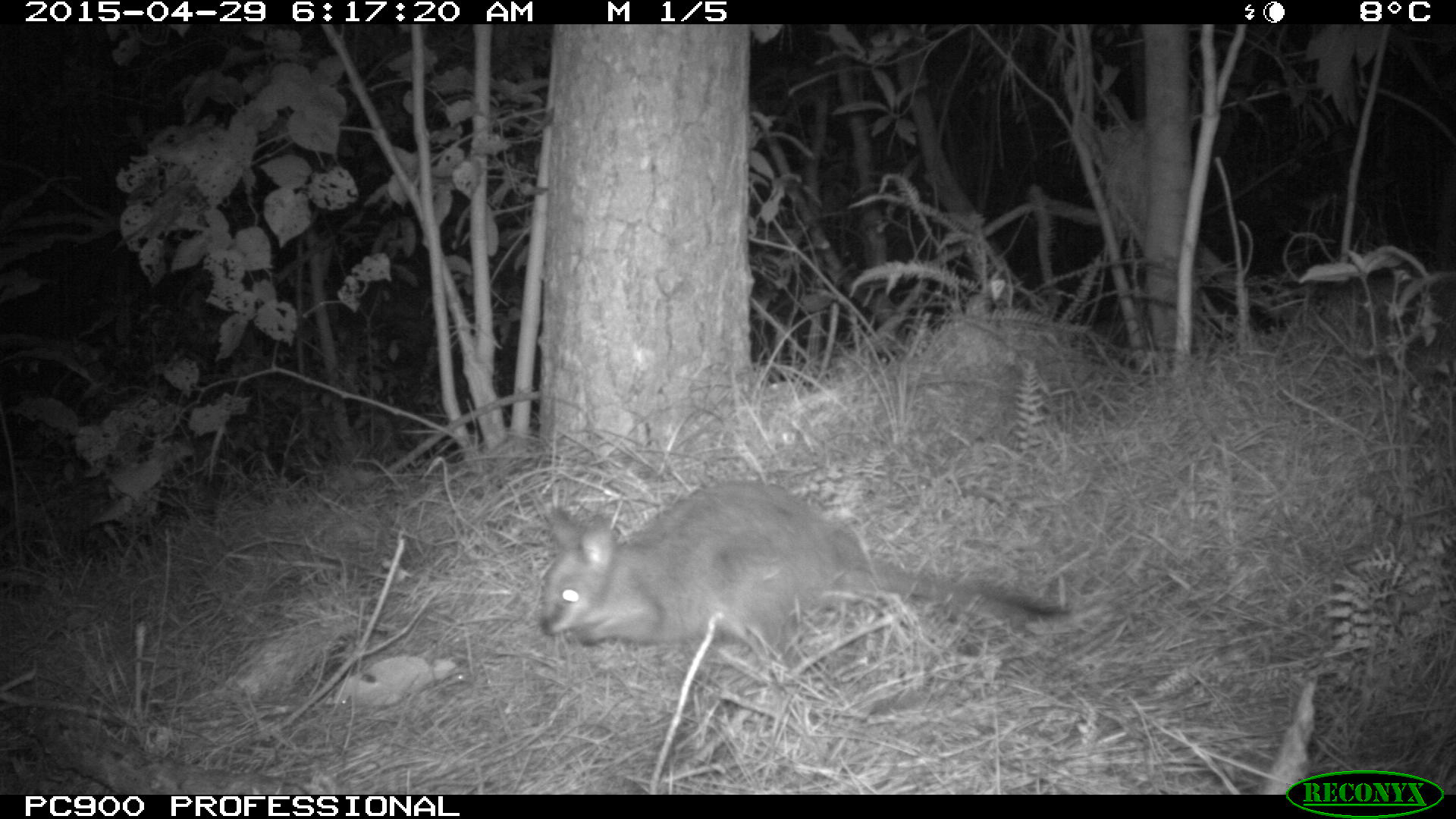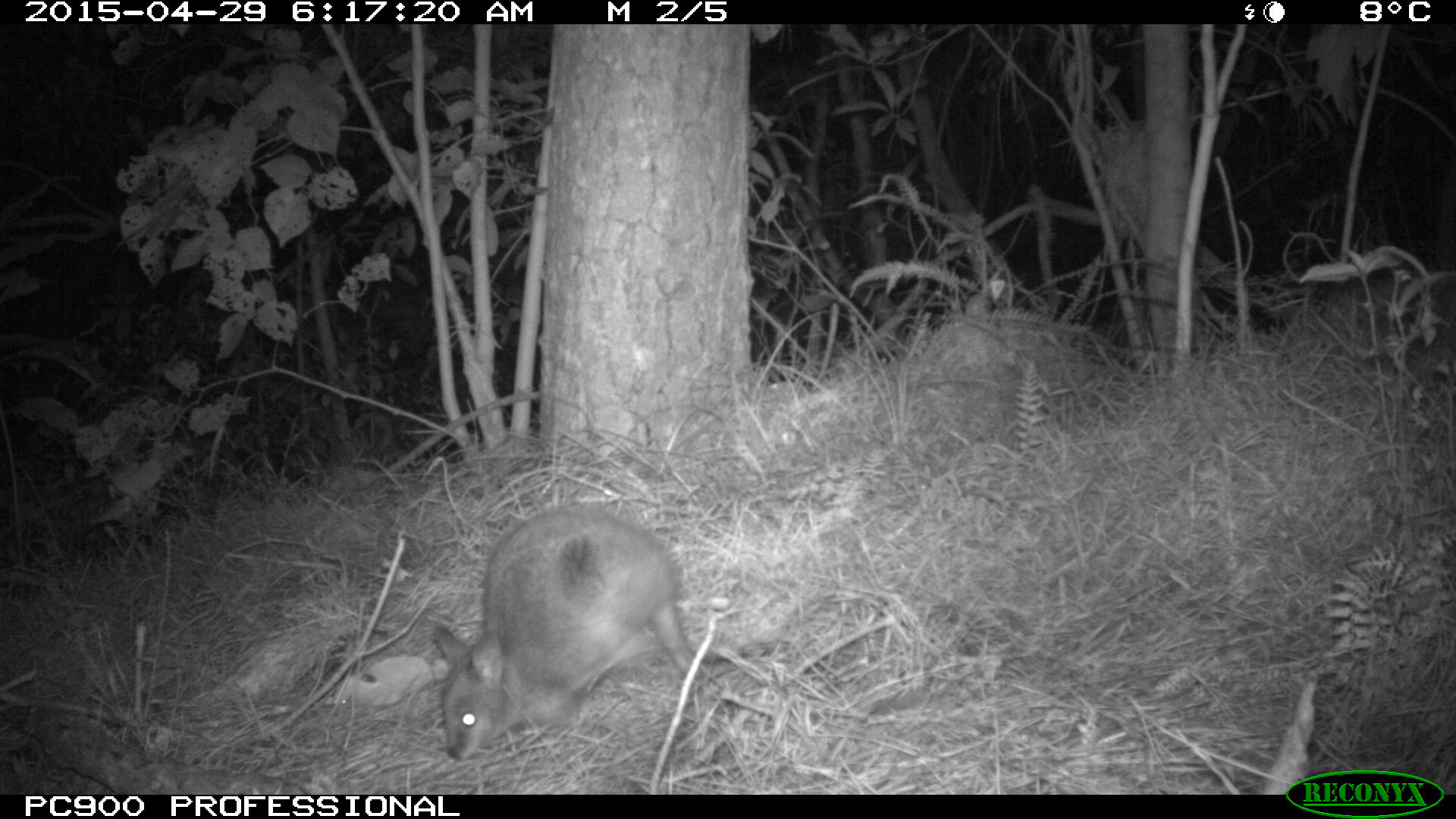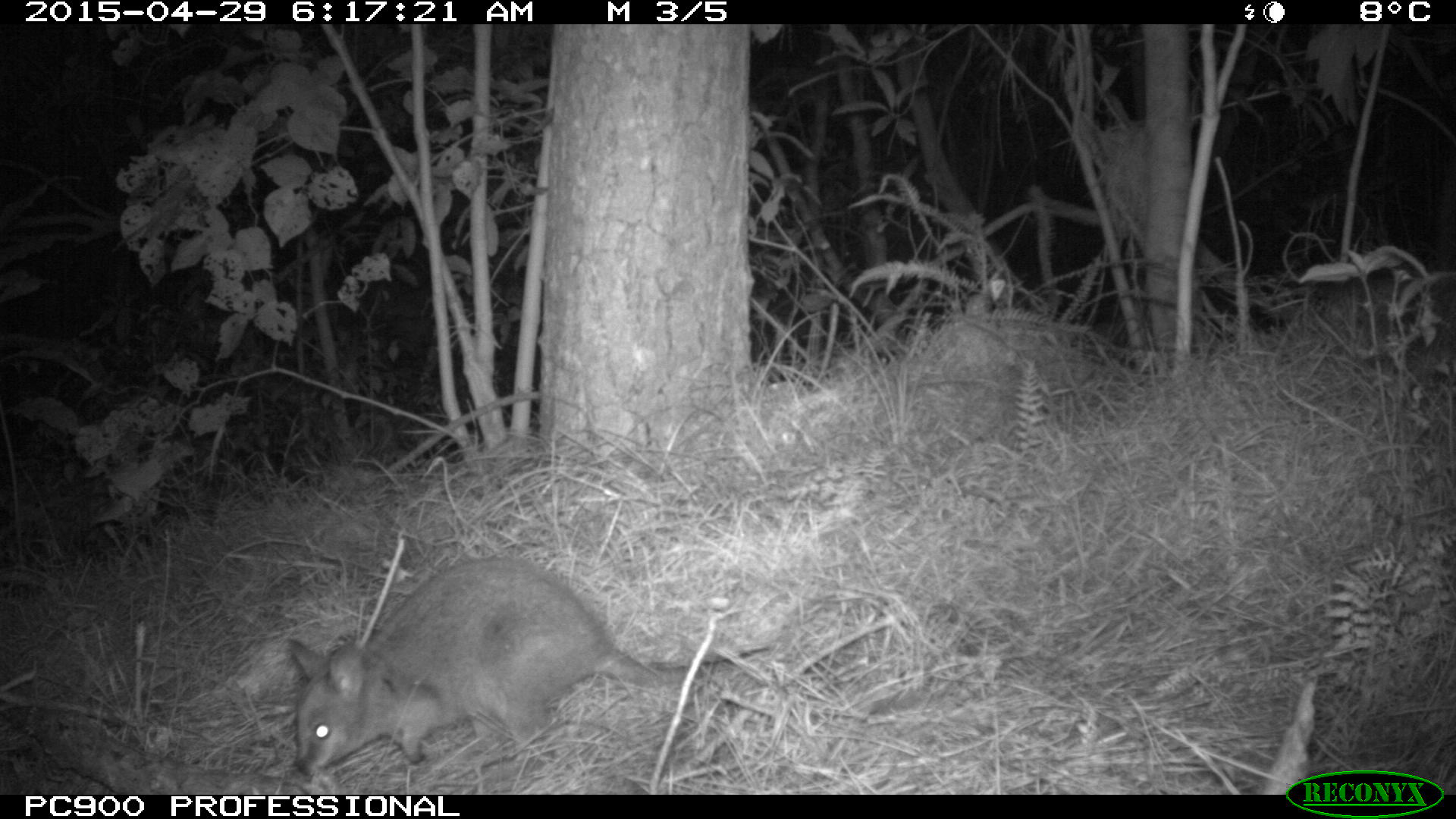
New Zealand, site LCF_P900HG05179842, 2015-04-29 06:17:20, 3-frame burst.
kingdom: Animalia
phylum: Chordata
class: Mammalia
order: Diprotodontia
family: Macropodidae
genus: Notamacropus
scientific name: Notamacropus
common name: wallaby